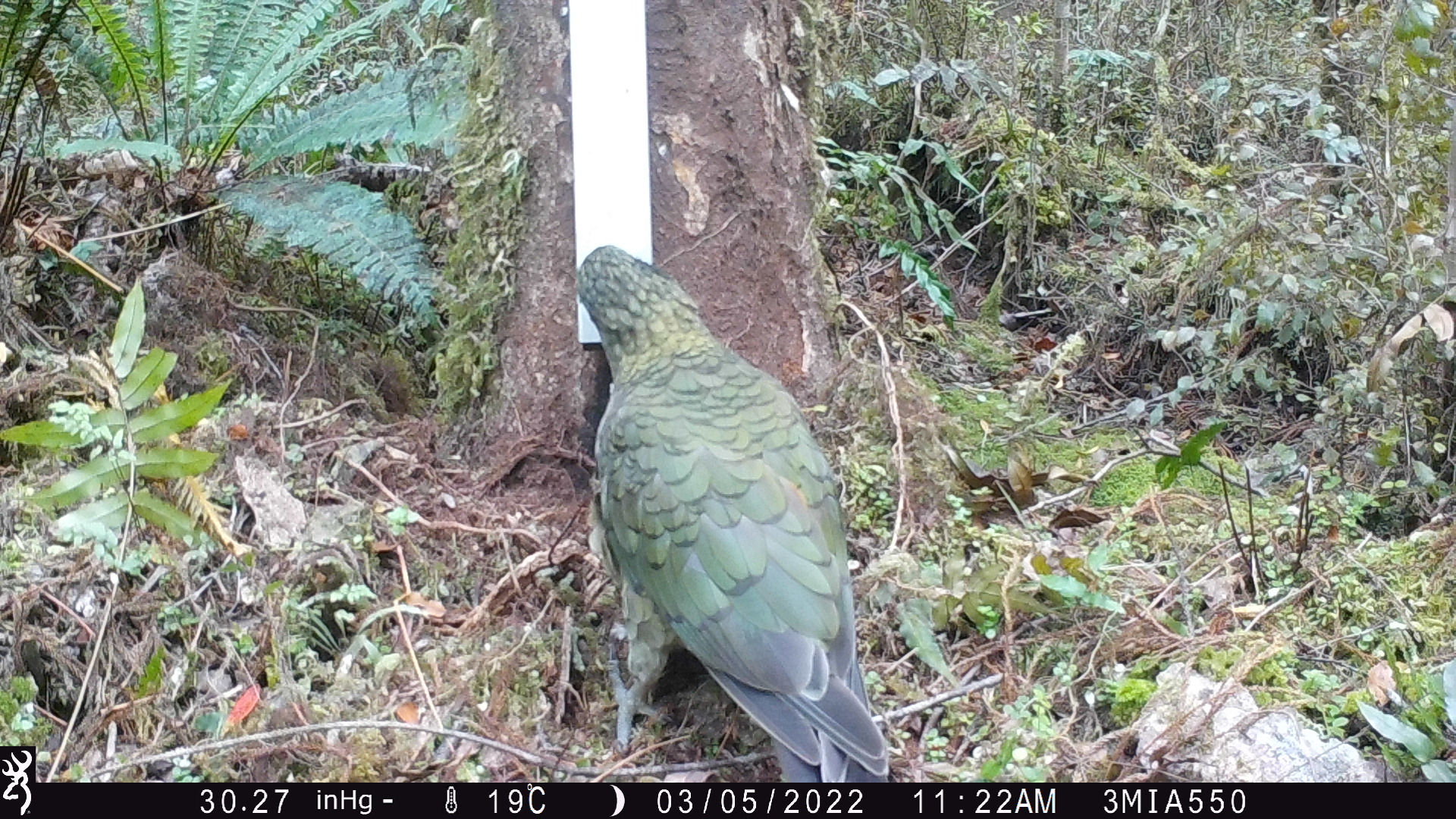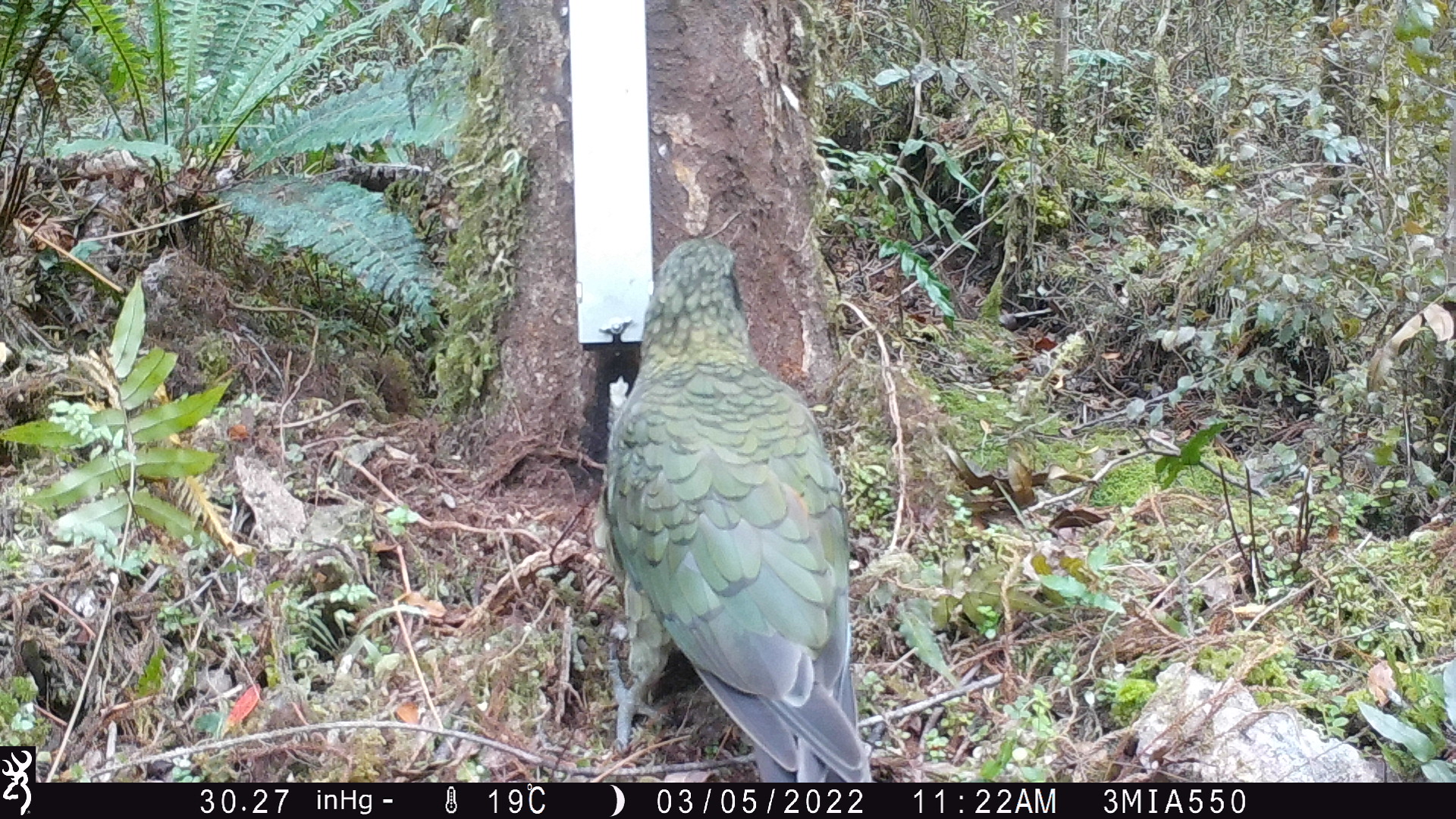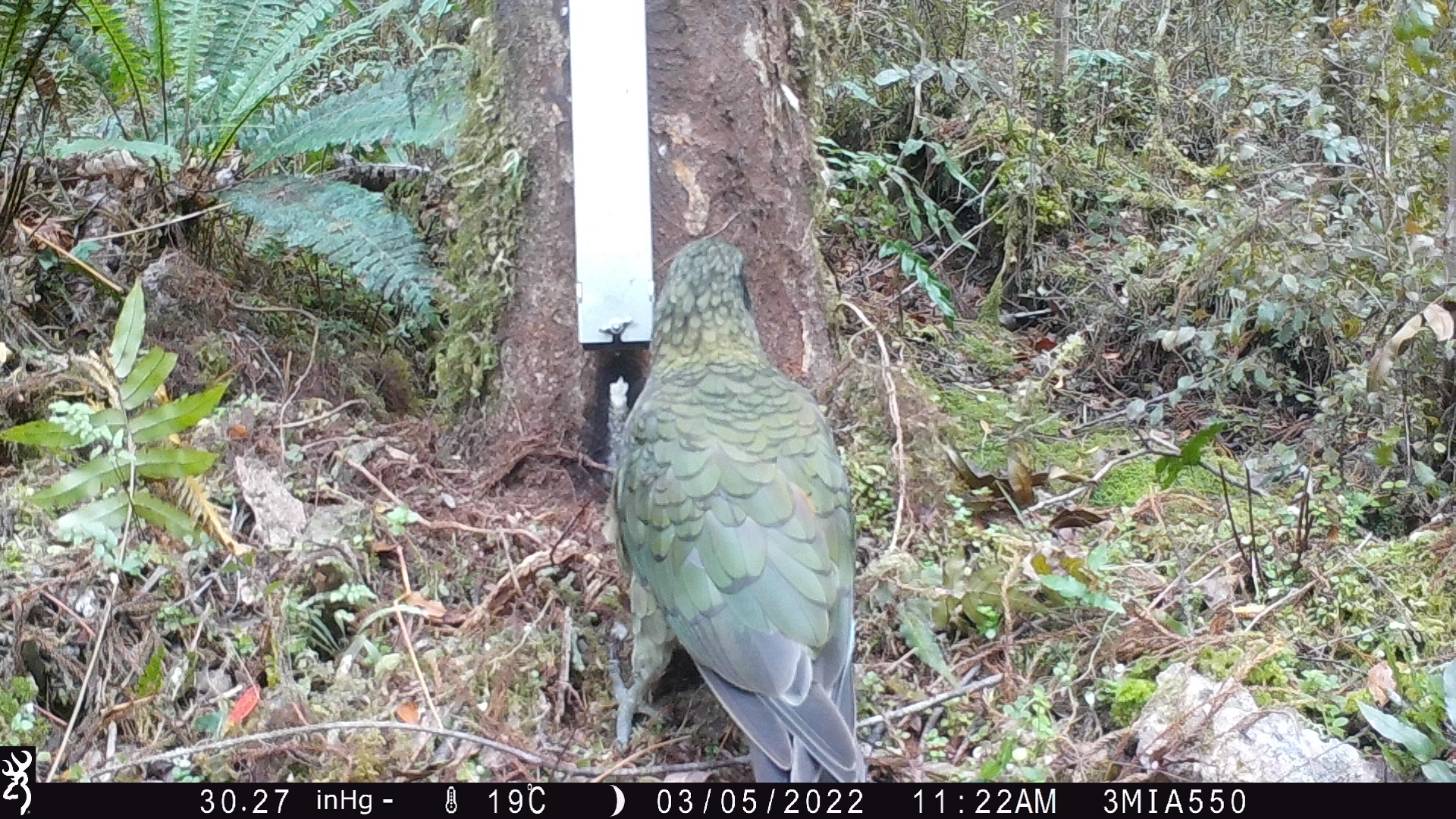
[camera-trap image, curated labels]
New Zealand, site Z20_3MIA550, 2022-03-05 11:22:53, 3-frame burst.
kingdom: Animalia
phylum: Chordata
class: Aves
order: Psittaciformes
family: Strigopidae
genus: Nestor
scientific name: Nestor notabilis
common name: kea